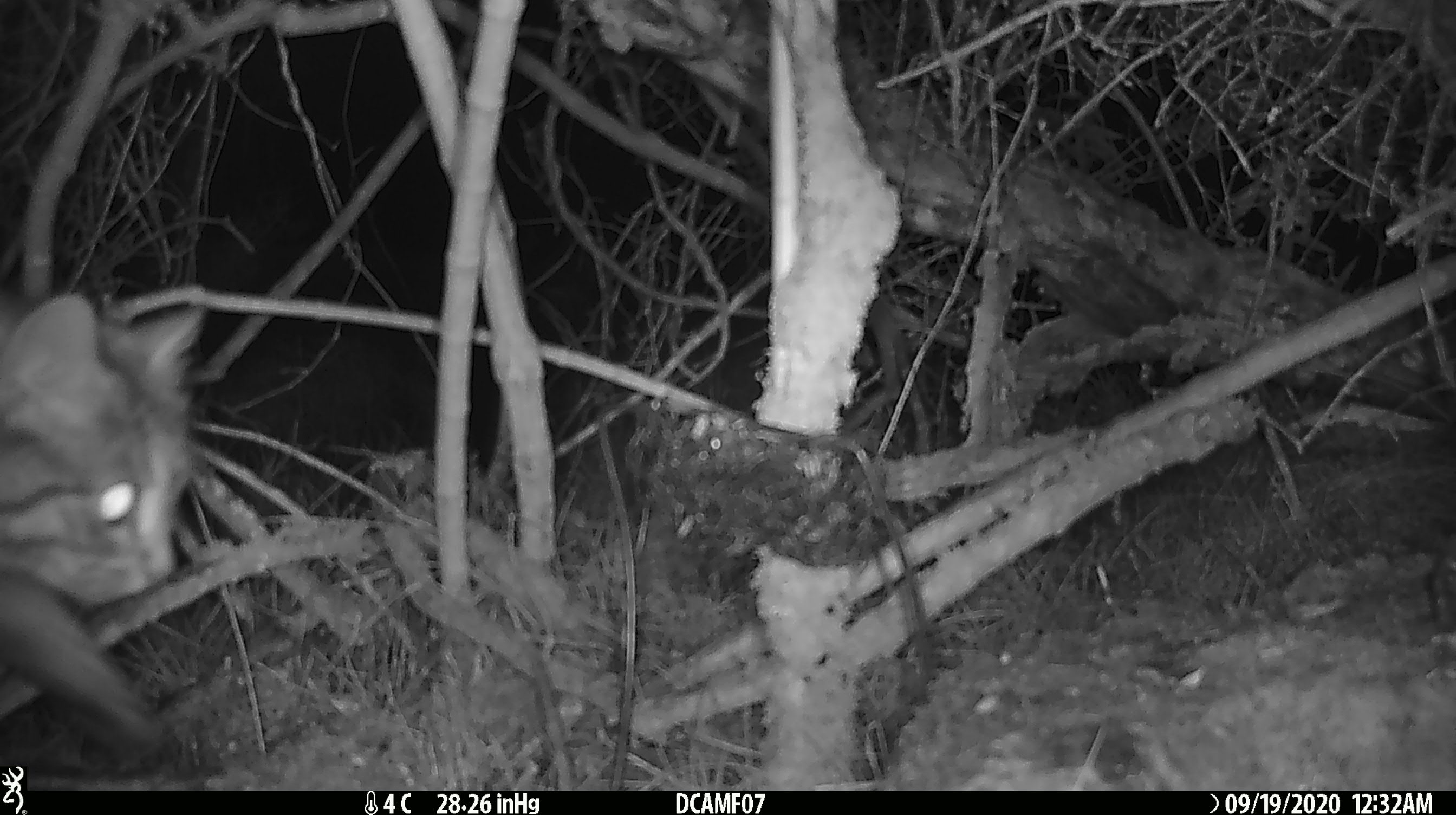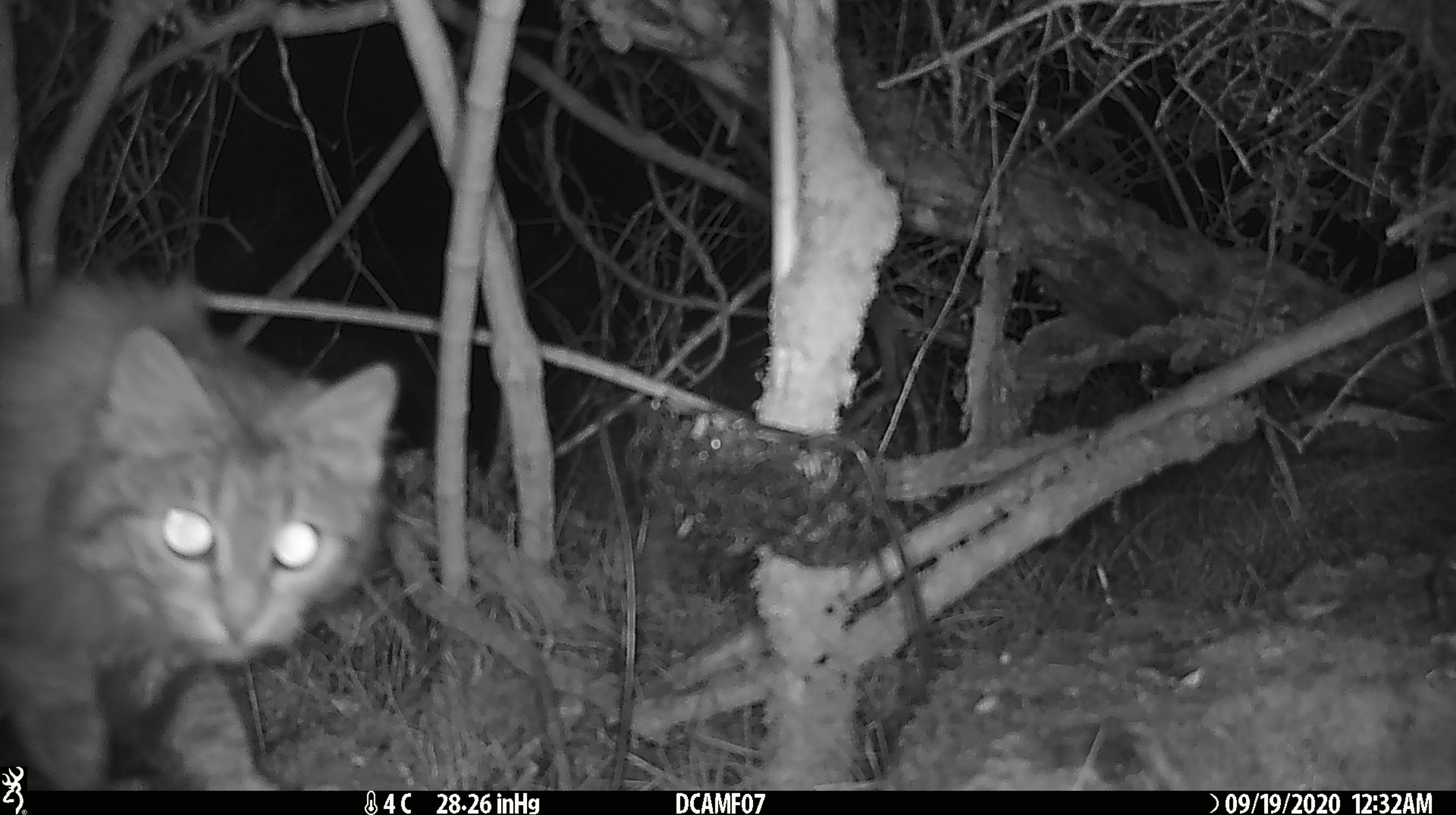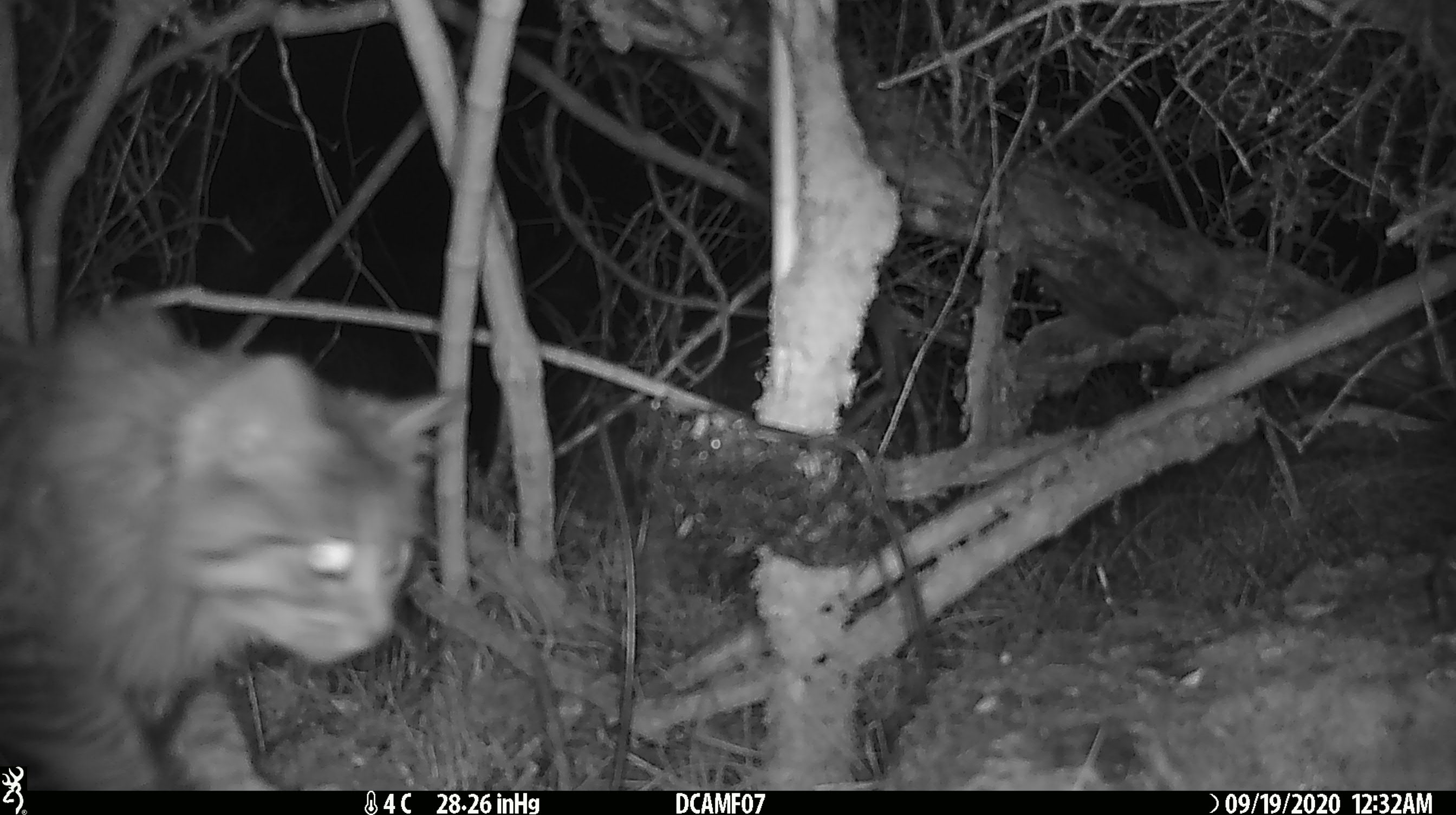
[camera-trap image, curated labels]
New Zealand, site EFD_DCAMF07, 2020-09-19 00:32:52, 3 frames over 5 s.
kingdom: Animalia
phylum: Chordata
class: Mammalia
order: Carnivora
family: Felidae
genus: Felis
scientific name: Felis catus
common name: domestic cat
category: cat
Cat (domestic cat) (Felis catus).